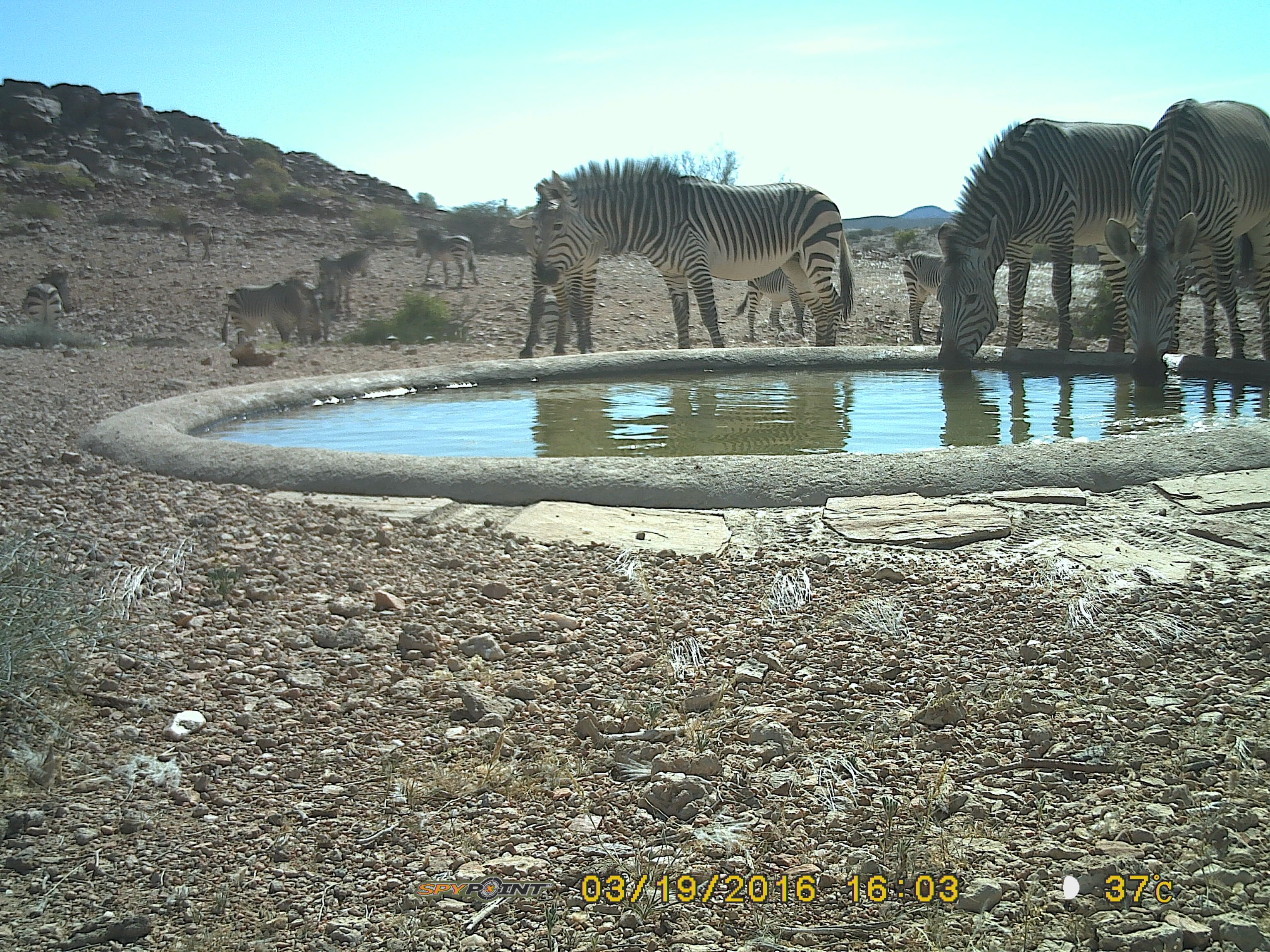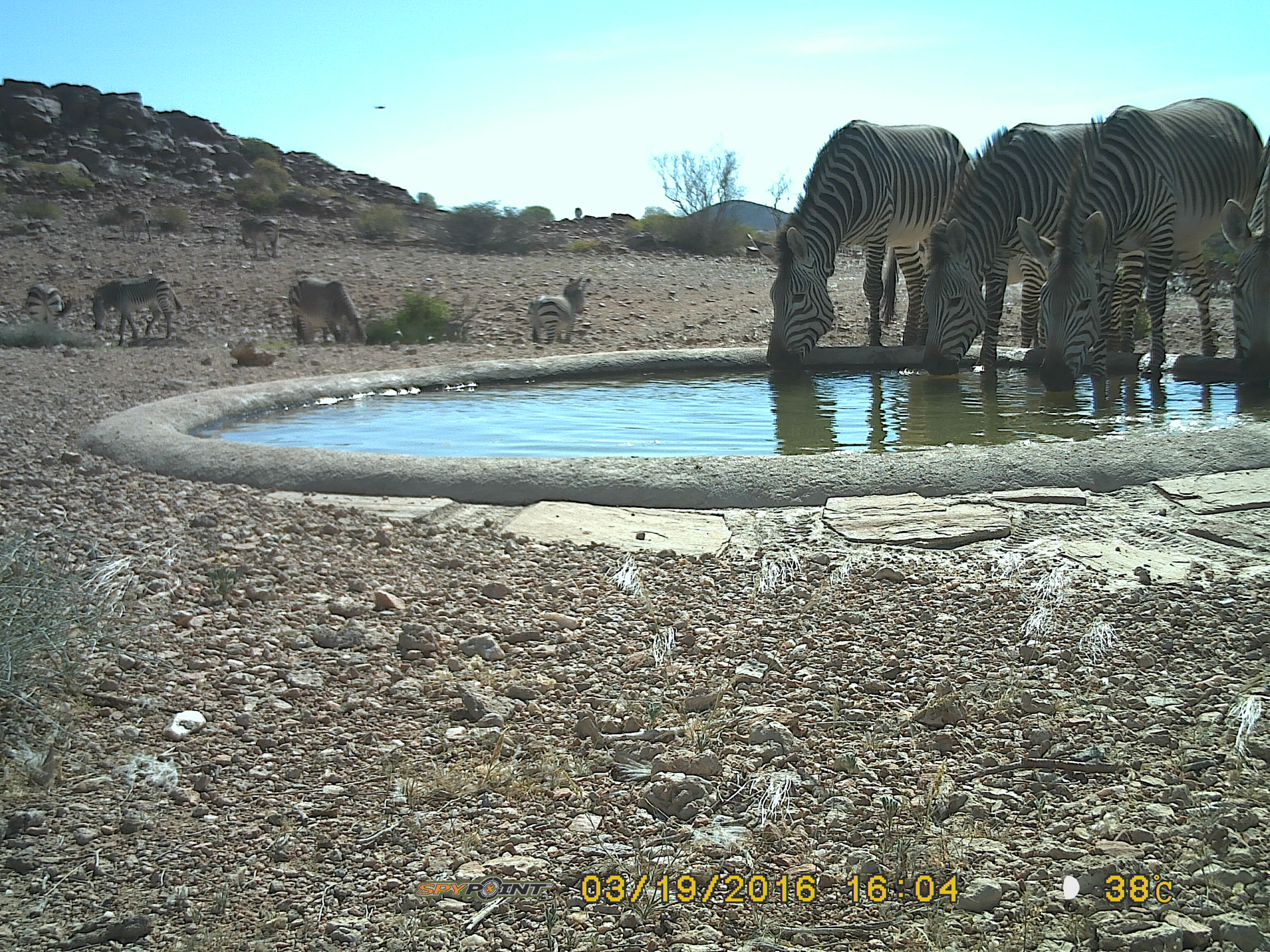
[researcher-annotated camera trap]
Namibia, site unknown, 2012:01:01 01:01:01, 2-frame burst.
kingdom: Animalia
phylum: Chordata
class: Mammalia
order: Perissodactyla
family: Equidae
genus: Equus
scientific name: Equus zebra hartmannae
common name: hartmann's mountain zebra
Equus zebra hartmannae (hartmann's mountain zebra).